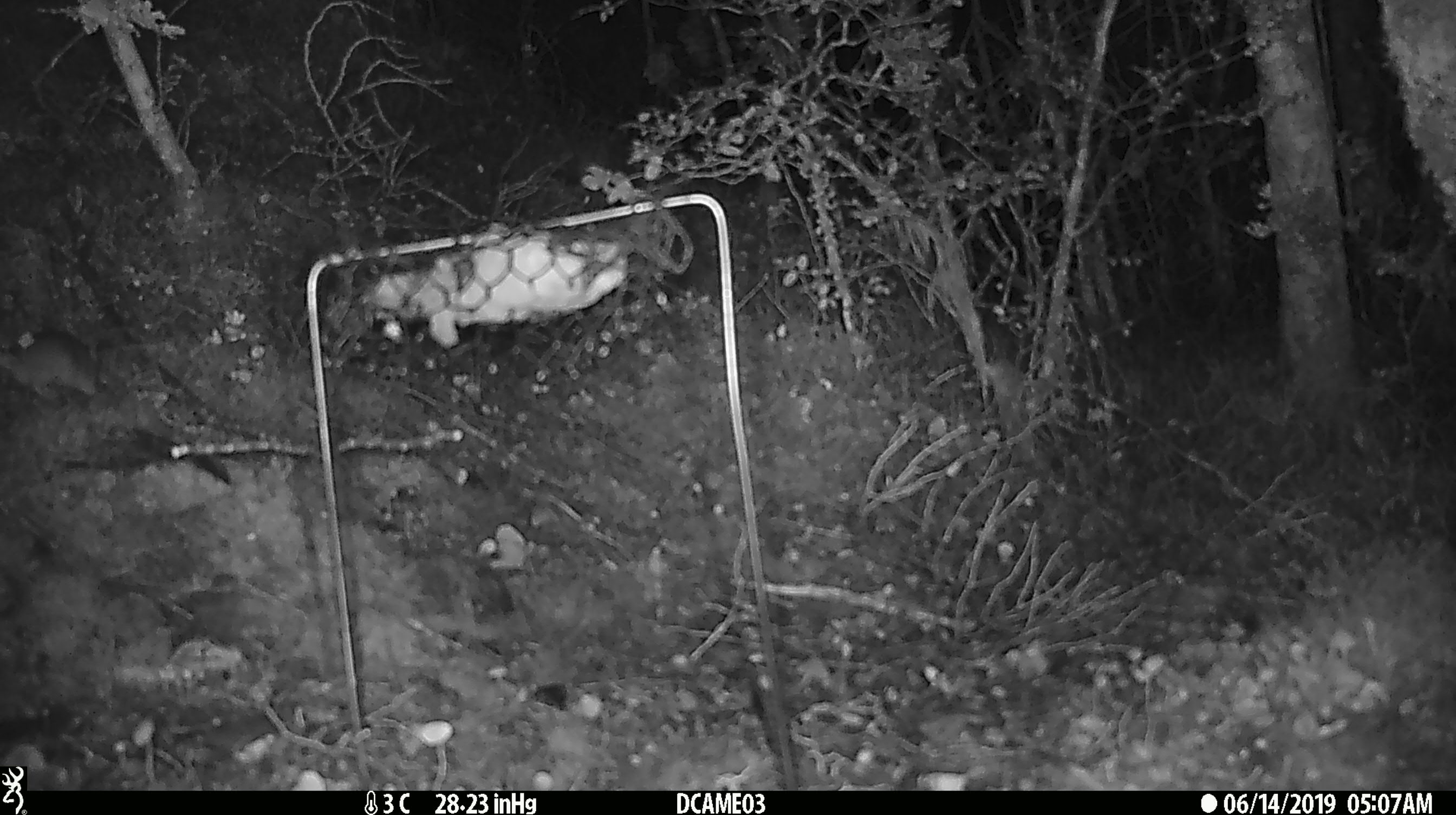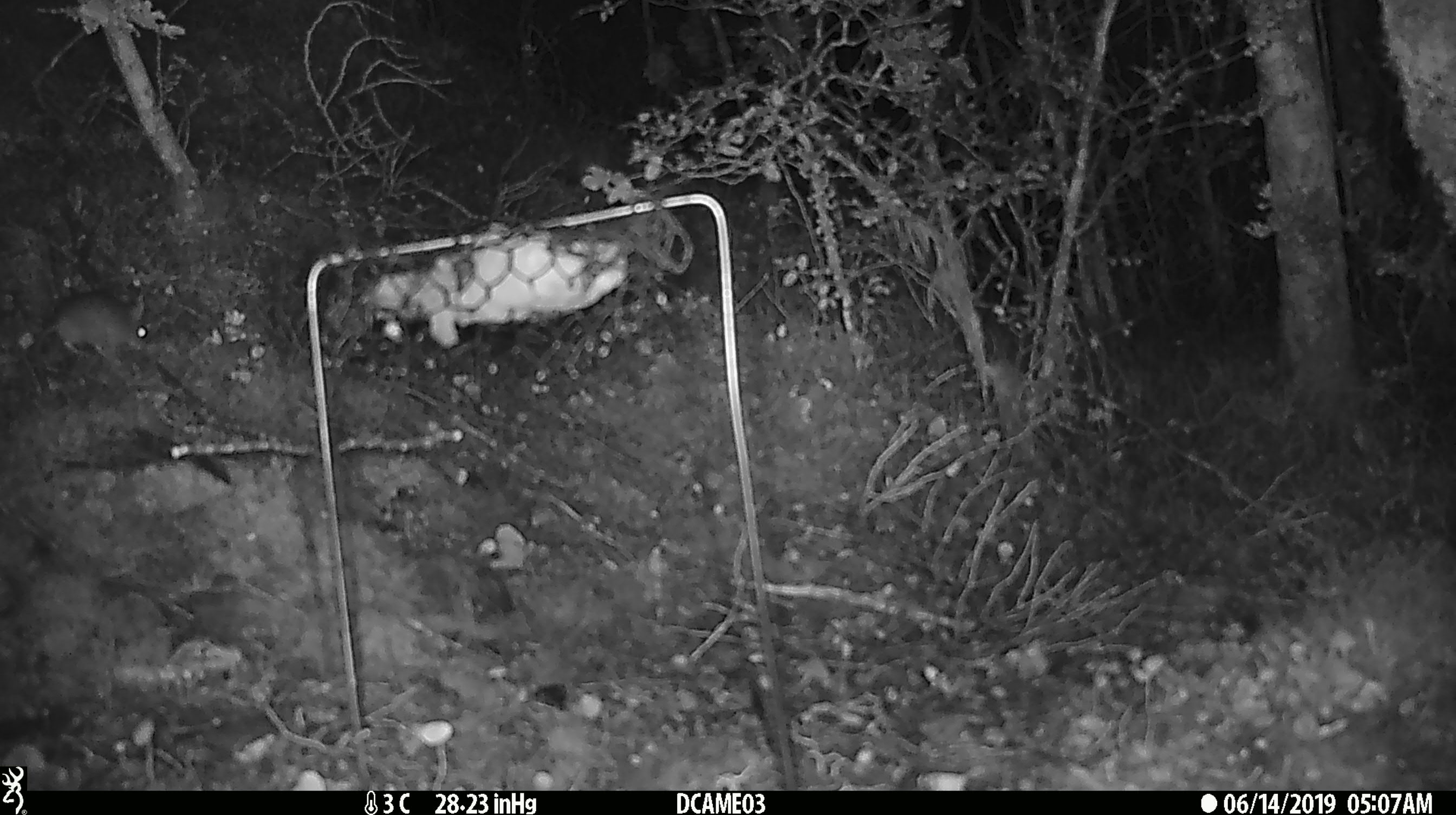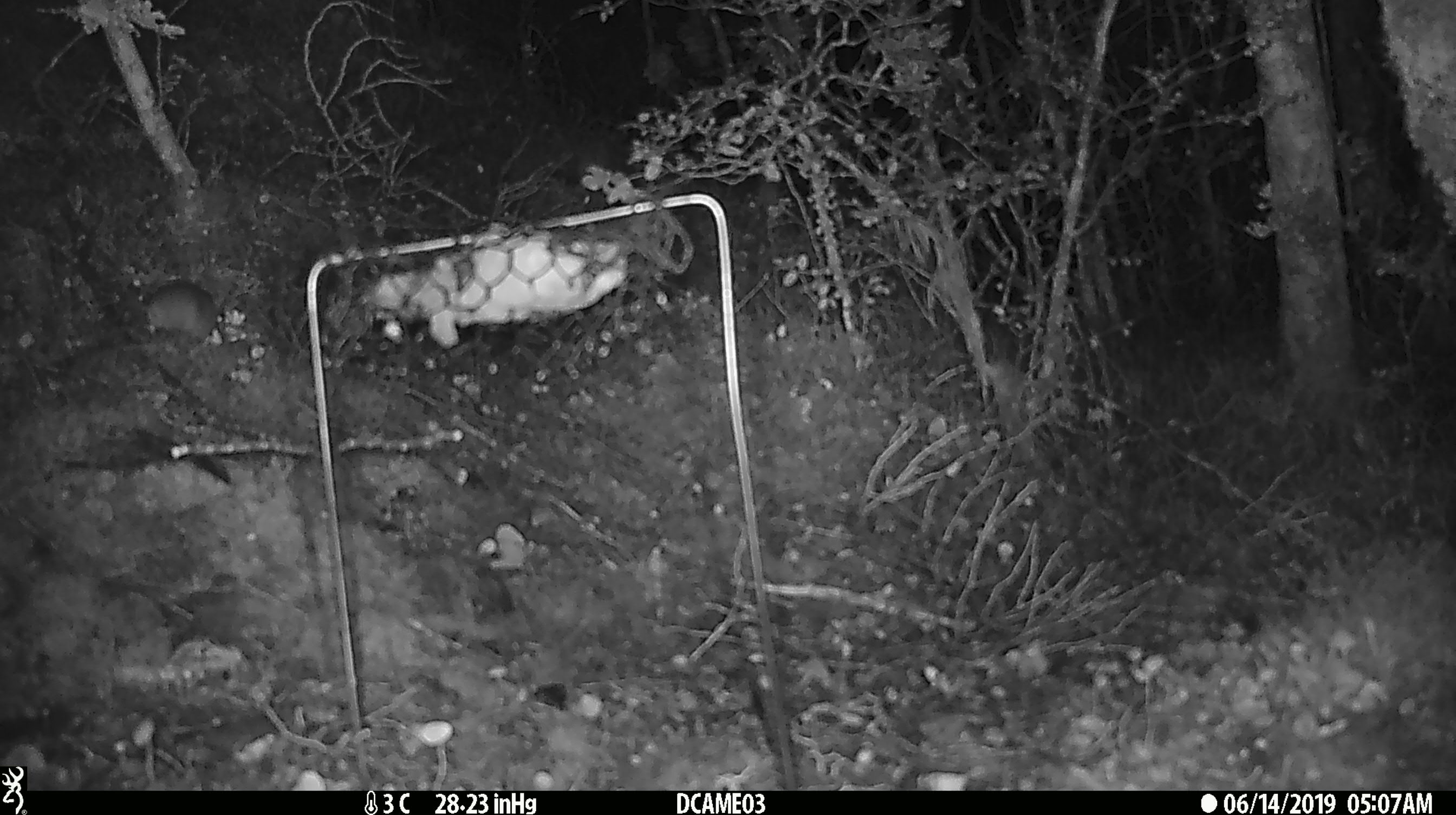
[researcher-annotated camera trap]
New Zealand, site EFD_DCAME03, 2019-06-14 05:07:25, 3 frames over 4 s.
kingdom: Animalia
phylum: Chordata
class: Mammalia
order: Rodentia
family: Muridae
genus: Mus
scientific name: Mus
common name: mouse